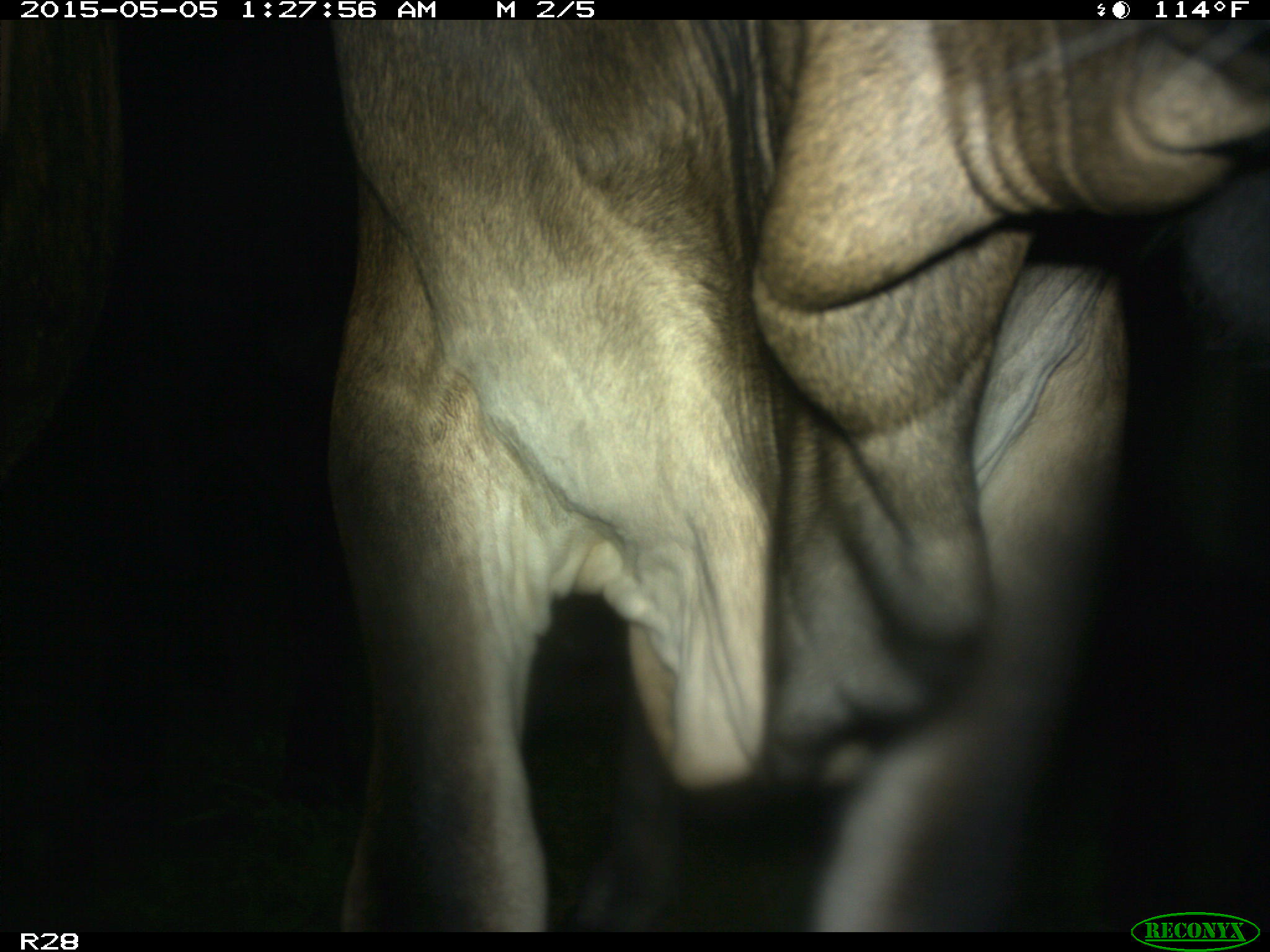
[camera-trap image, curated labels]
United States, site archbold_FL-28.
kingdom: Animalia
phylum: Chordata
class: Mammalia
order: Artiodactyla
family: Bovidae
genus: Bos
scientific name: Bos taurus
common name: domestic cow